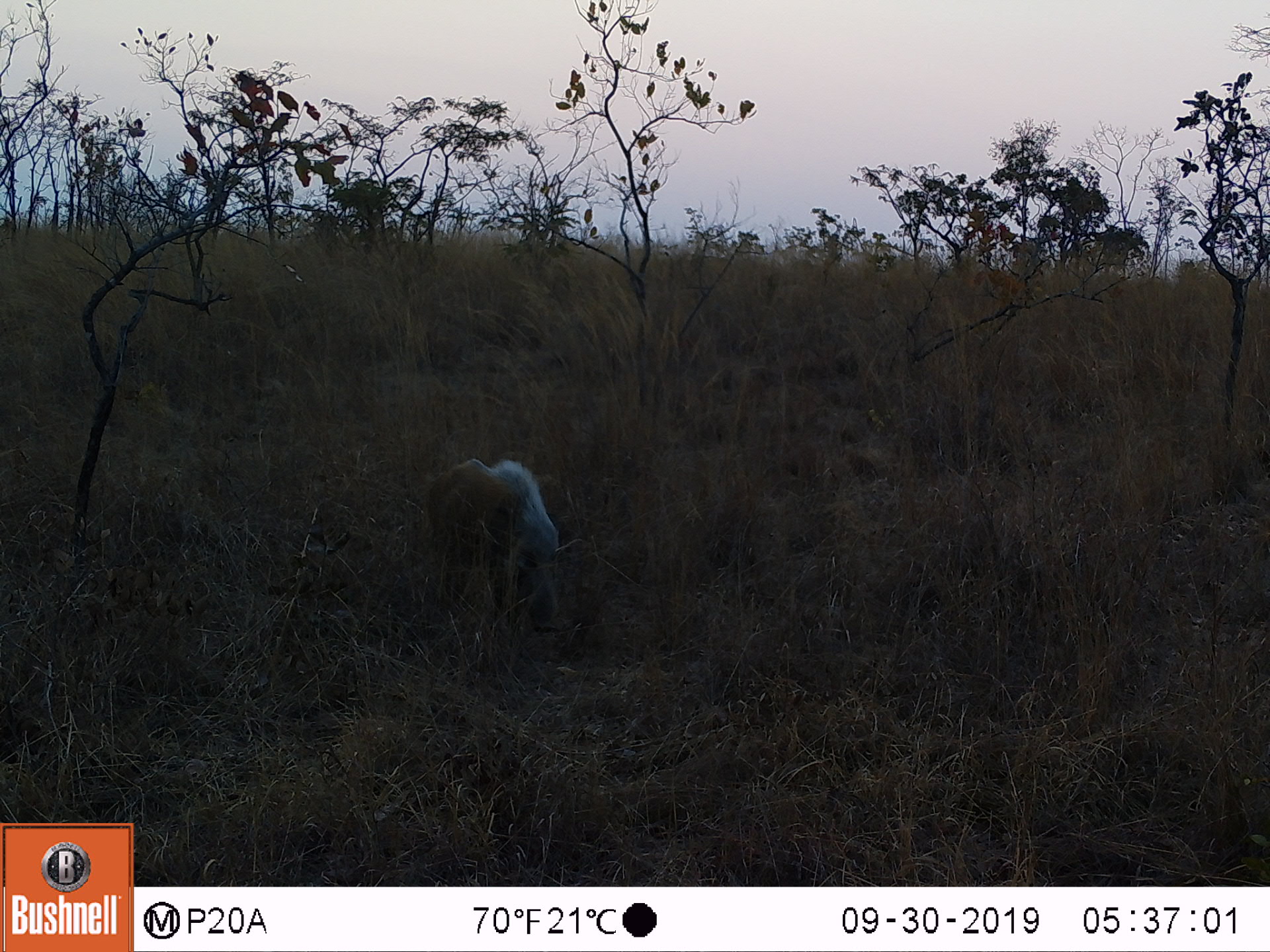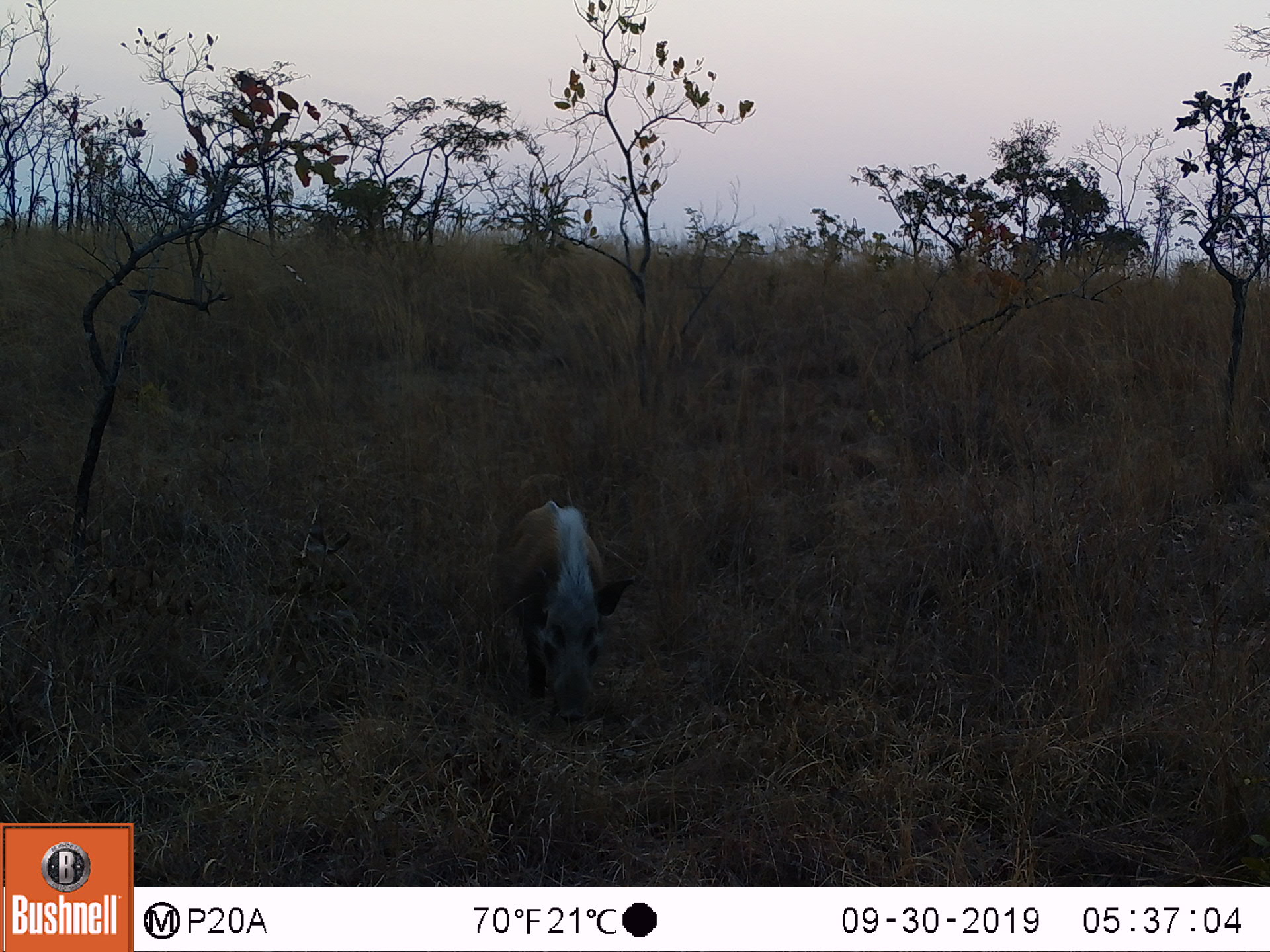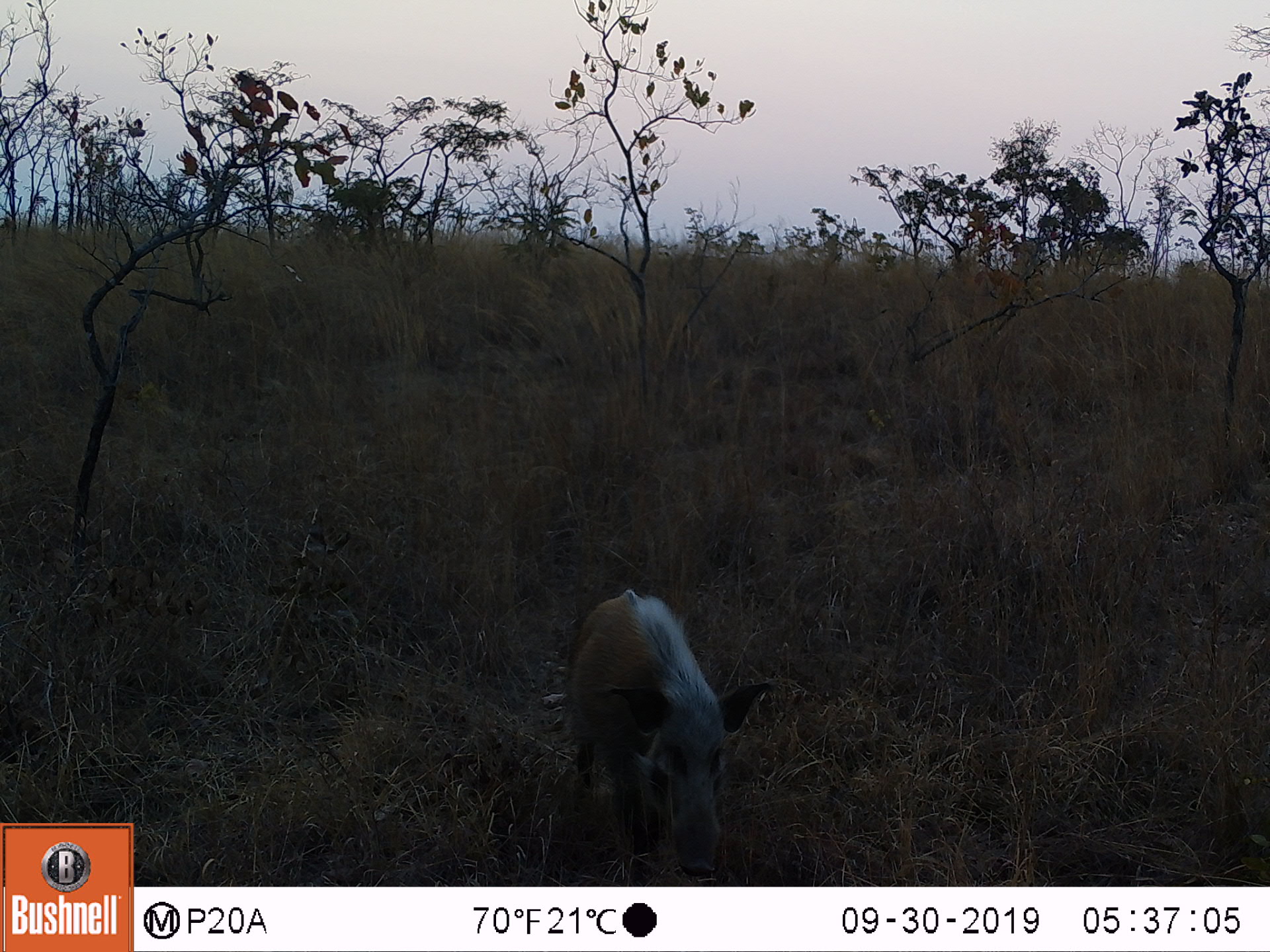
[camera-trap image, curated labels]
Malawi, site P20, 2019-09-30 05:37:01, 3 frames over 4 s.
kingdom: Animalia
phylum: Chordata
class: Mammalia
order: Artiodactyla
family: Suidae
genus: Potamochoerus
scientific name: Potamochoerus larvatus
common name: bushpig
Bushpig (Potamochoerus larvatus), count 1.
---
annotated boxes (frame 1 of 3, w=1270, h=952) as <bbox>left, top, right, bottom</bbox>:
bushpig: <bbox>417, 453, 581, 635</bbox>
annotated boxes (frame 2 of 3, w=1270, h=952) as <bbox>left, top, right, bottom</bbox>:
bushpig: <bbox>488, 495, 631, 721</bbox>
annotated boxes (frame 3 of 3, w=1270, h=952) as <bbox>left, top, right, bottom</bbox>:
bushpig: <bbox>552, 583, 770, 873</bbox>